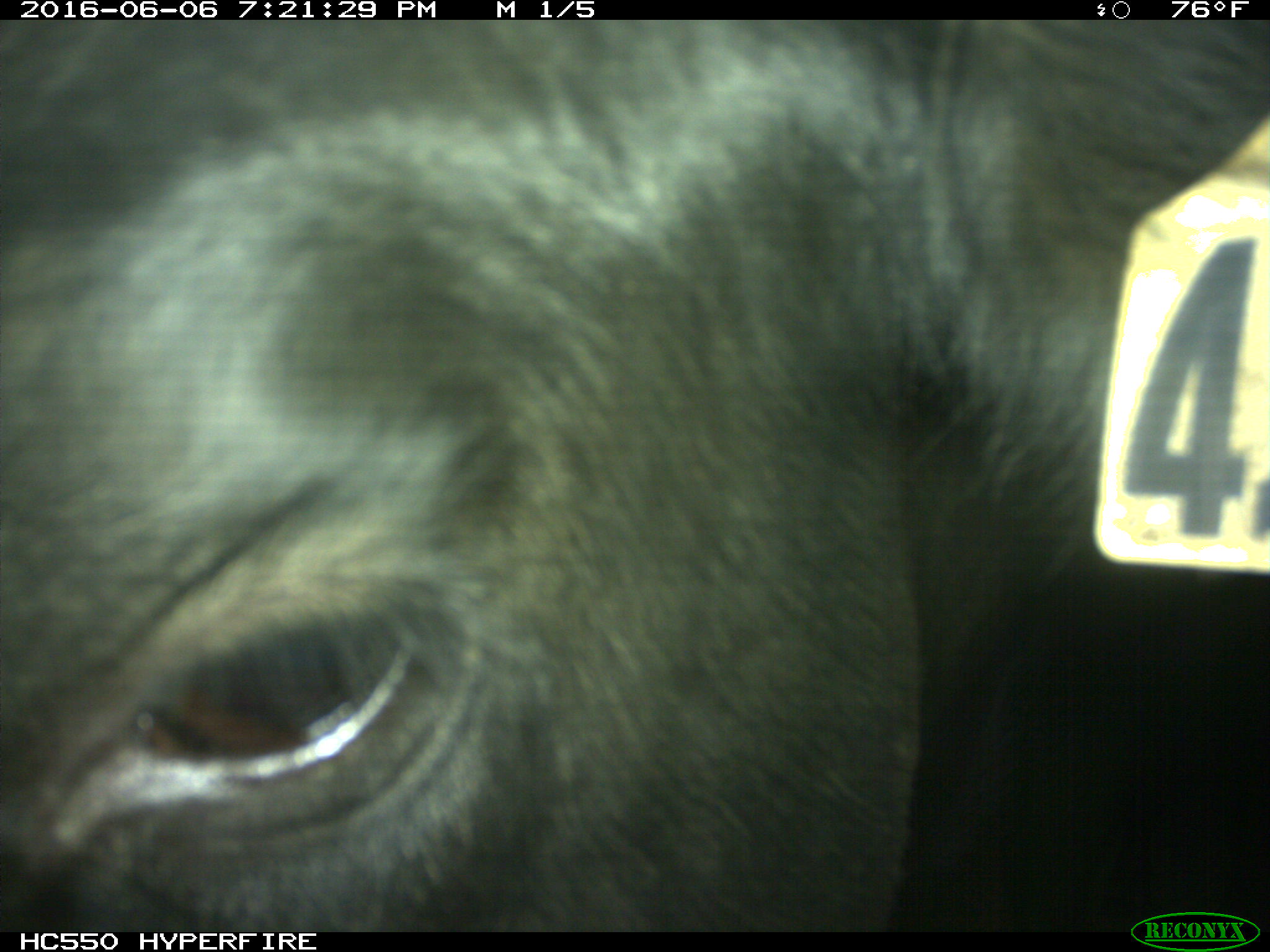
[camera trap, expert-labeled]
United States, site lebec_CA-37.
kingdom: Animalia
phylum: Chordata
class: Mammalia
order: Artiodactyla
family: Bovidae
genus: Bos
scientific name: Bos taurus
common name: domestic cow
Bos taurus (domestic cow).